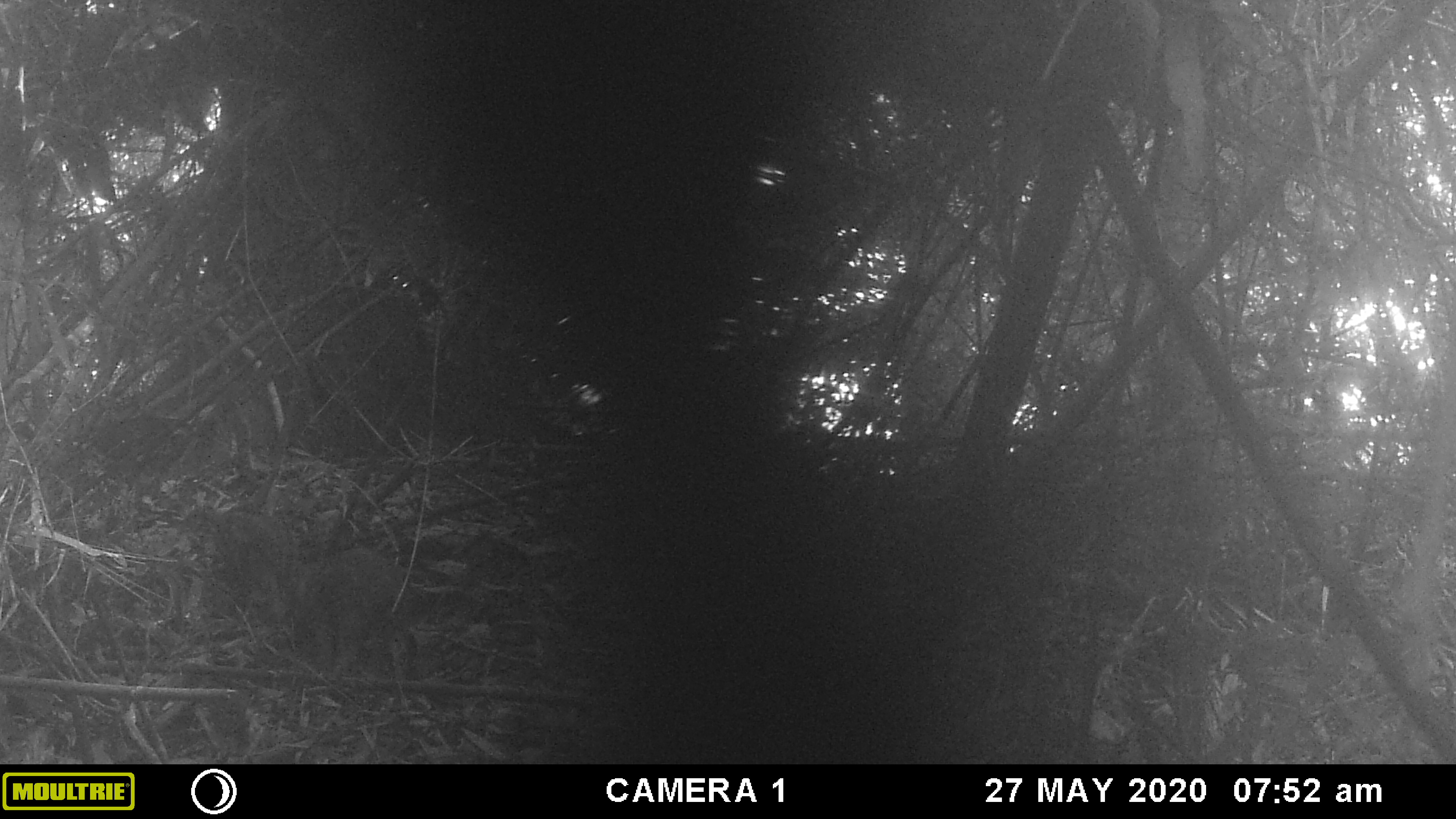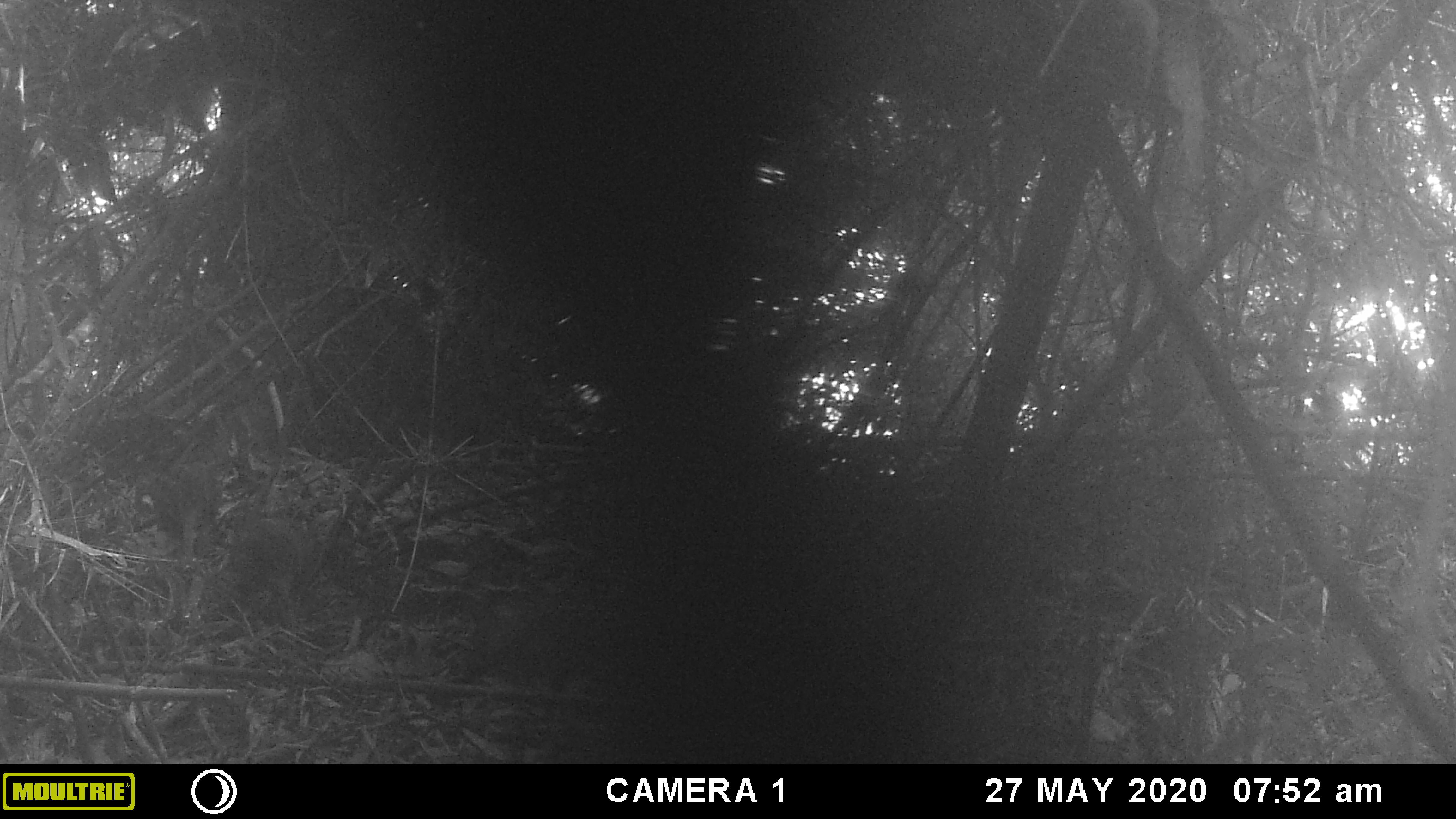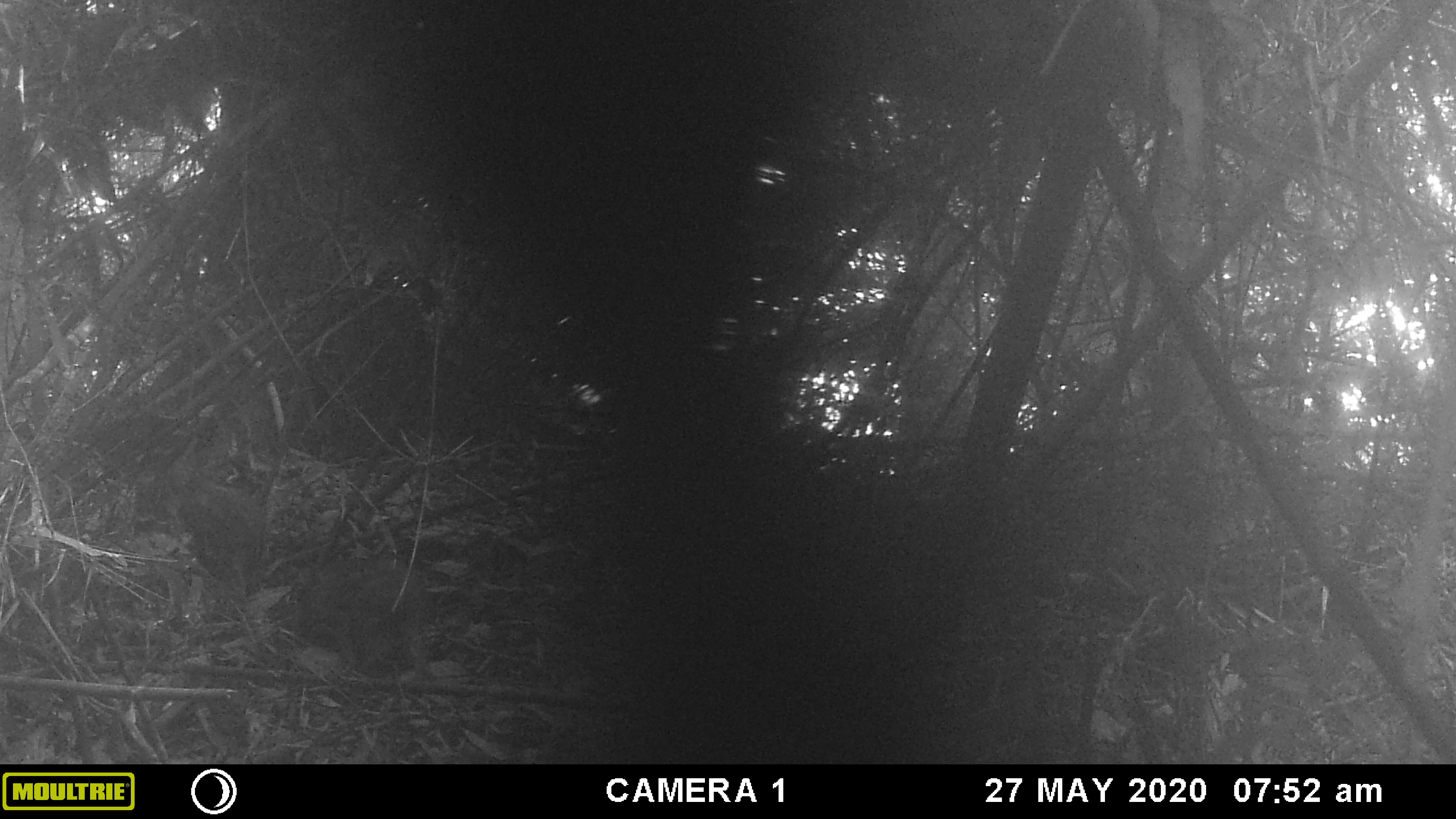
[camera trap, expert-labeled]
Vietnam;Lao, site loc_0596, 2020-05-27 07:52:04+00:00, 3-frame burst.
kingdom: Animalia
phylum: Chordata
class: Mammalia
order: Artiodactyla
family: Suidae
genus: Sus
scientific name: Sus scrofa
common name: eurasian wild pig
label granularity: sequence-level